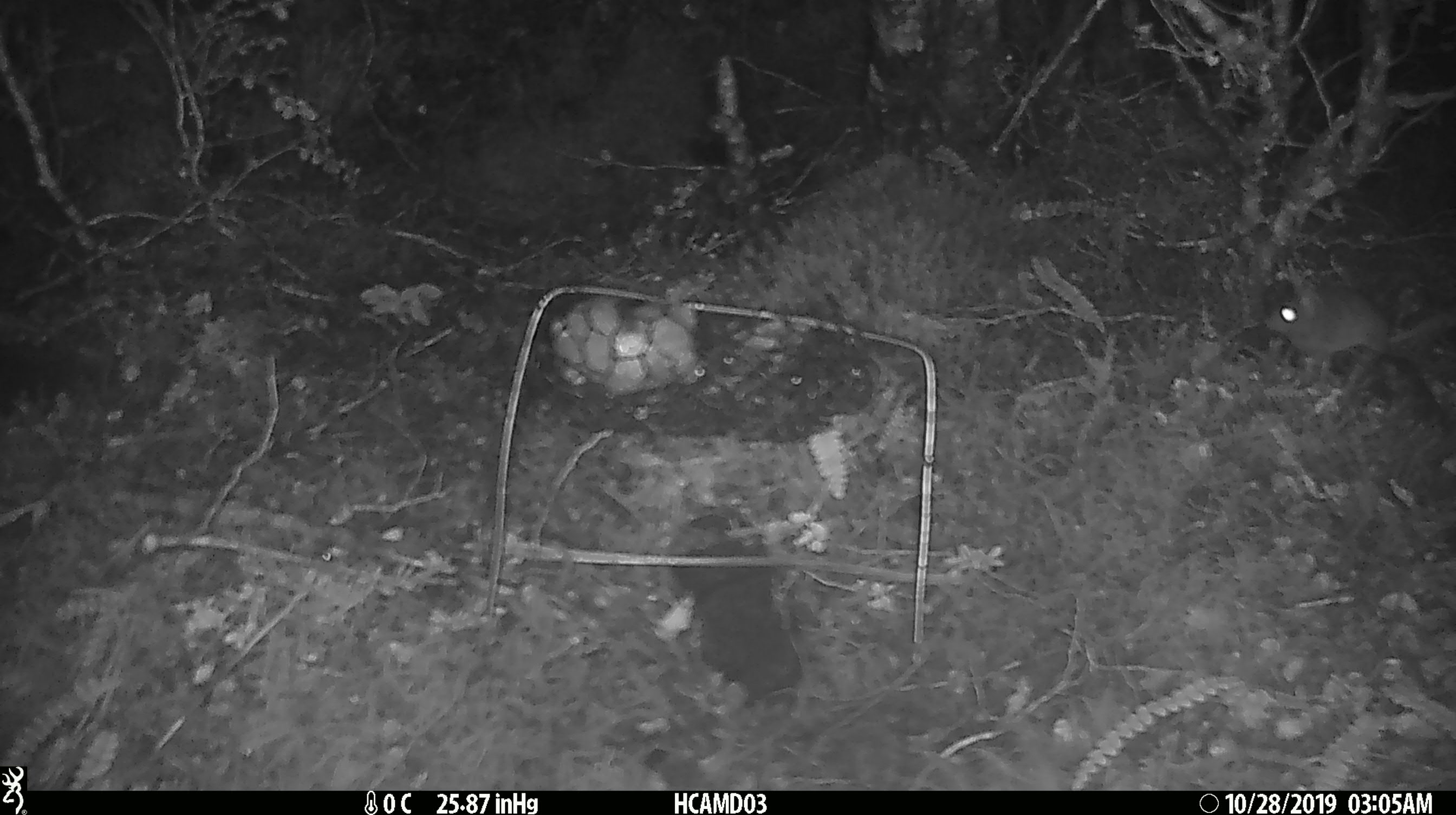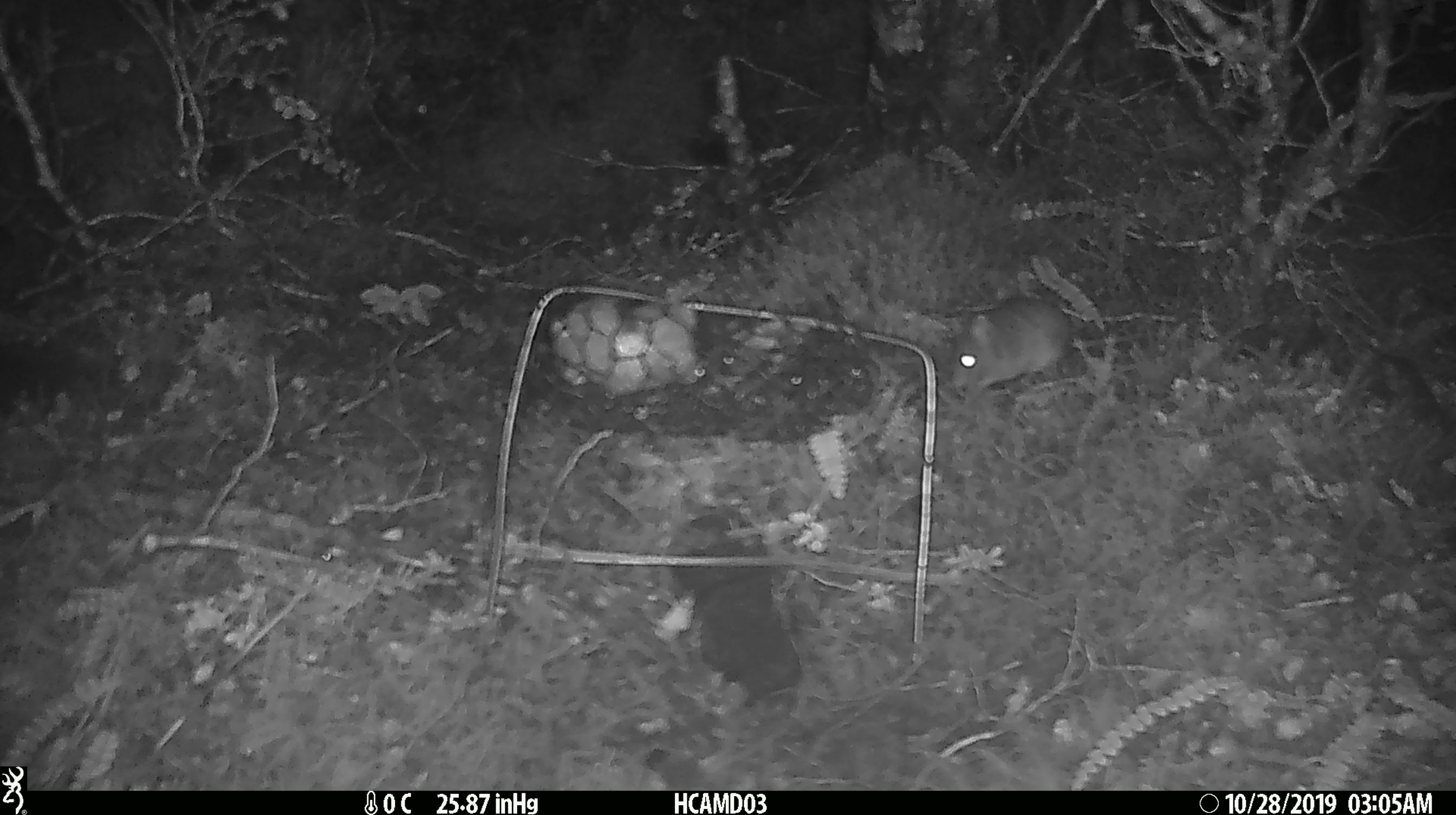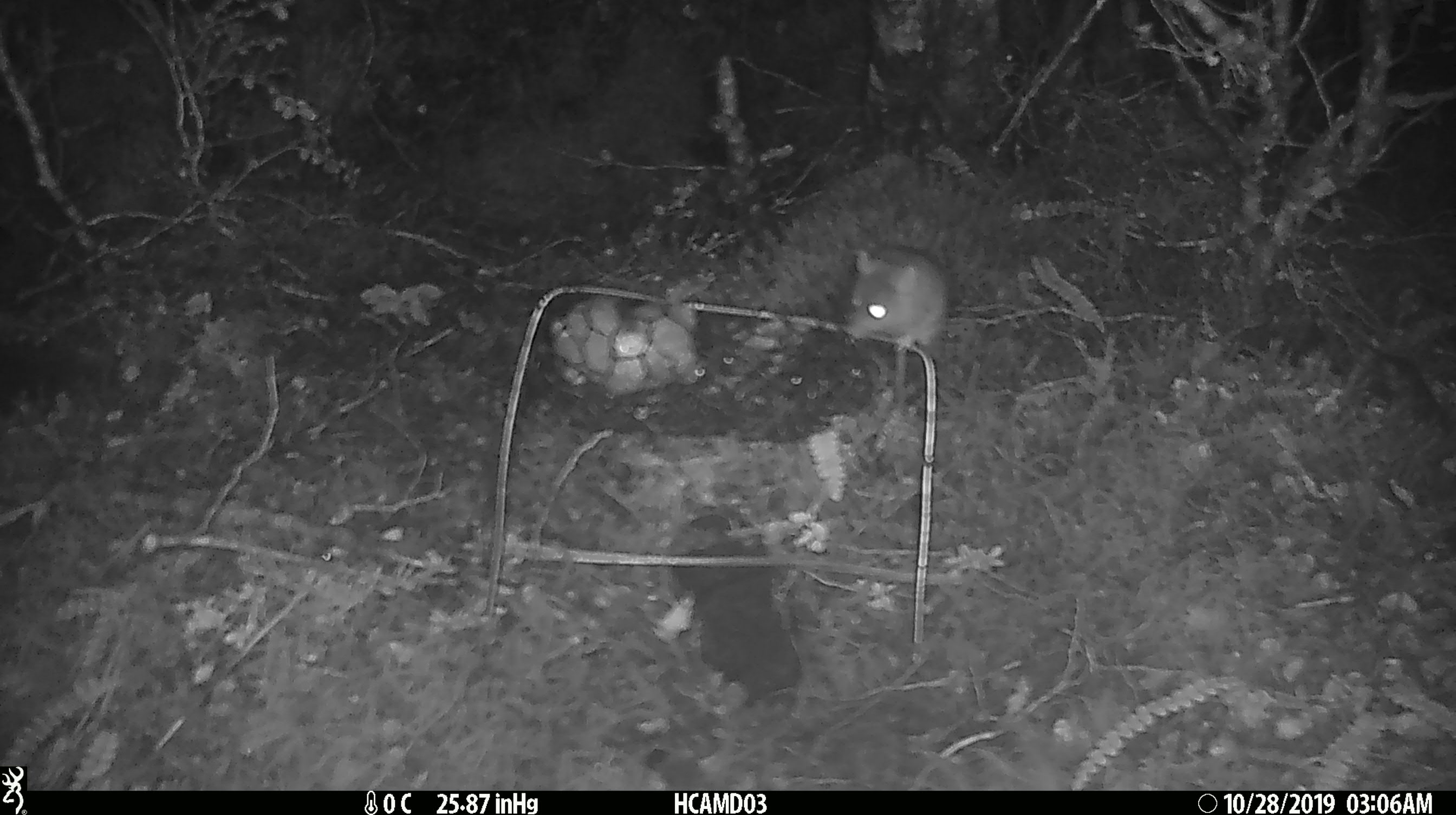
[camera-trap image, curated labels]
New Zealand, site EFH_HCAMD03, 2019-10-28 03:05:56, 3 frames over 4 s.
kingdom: Animalia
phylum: Chordata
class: Mammalia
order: Rodentia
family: Muridae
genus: Mus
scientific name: Mus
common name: mouse